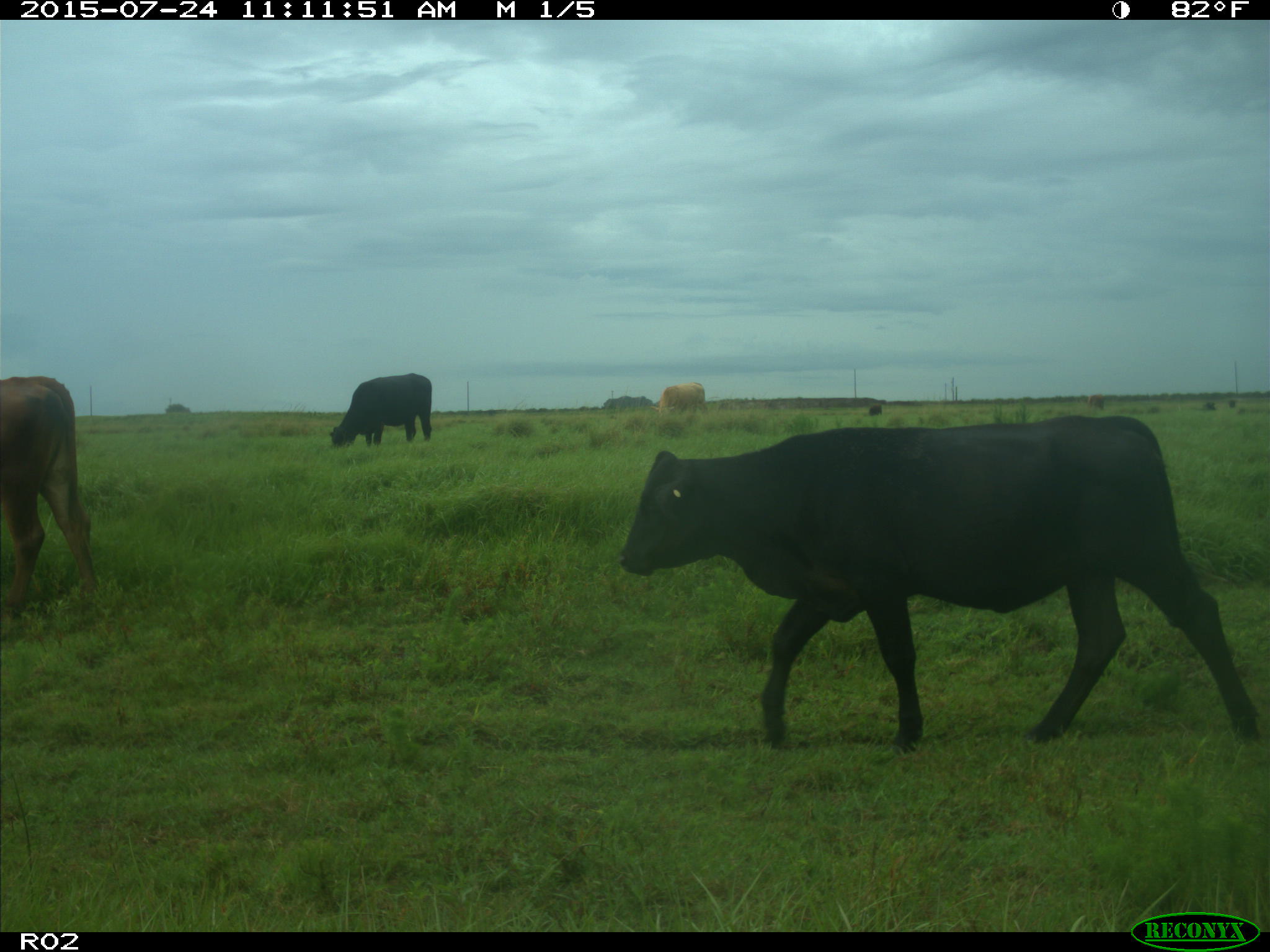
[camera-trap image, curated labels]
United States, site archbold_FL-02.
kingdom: Animalia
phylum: Chordata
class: Mammalia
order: Artiodactyla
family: Bovidae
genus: Bos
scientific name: Bos taurus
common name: domestic cow